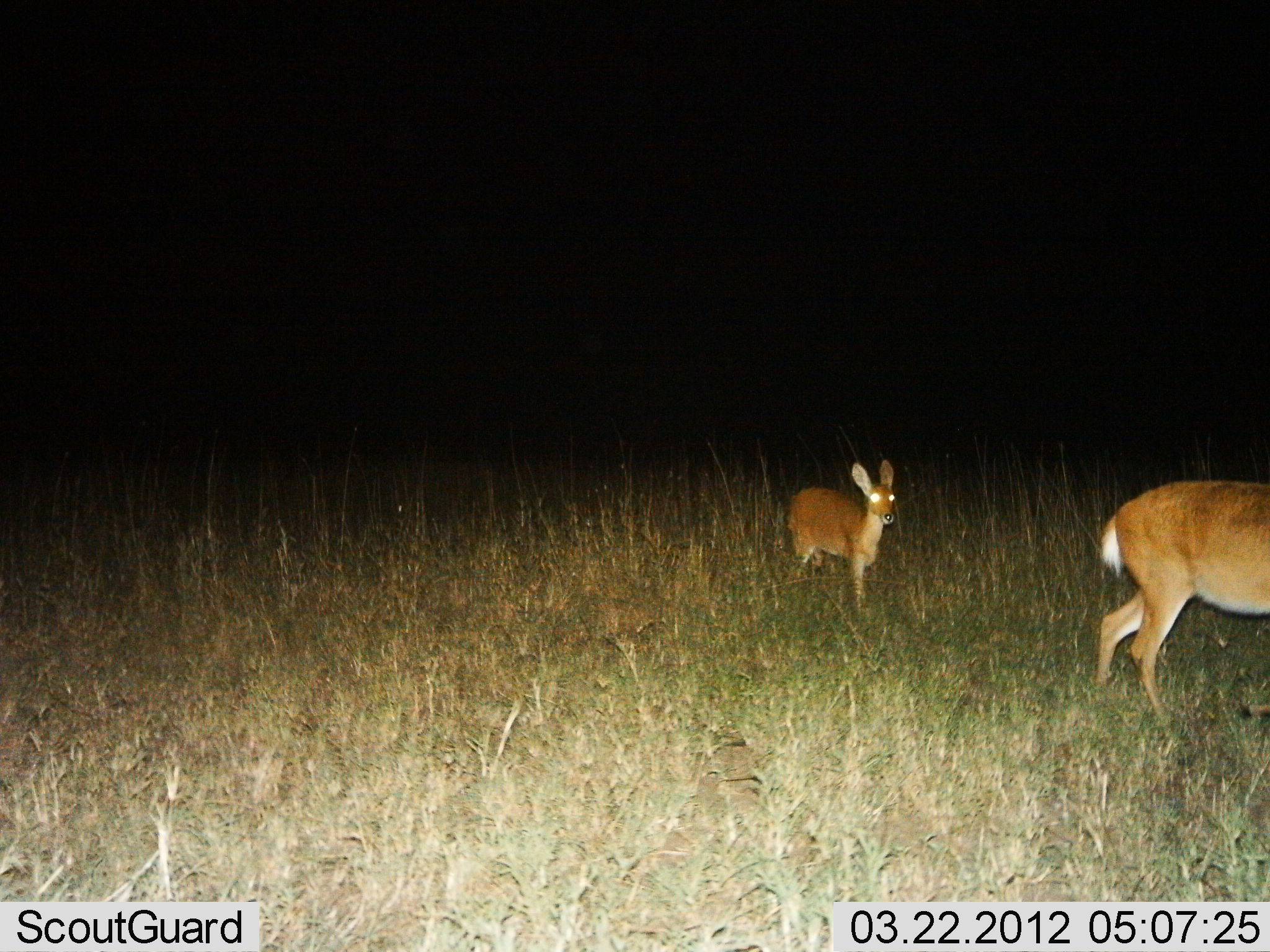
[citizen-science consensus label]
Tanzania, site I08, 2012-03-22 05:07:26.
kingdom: Animalia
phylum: Chordata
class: Mammalia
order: Artiodactyla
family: Bovidae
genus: Redunca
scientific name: Redunca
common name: reedbuck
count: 2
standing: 20%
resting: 0%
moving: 85%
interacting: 0%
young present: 45%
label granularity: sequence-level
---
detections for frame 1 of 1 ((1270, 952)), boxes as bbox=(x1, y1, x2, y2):
animal: bbox=(1095, 480, 1270, 731); bbox=(784, 459, 897, 607)